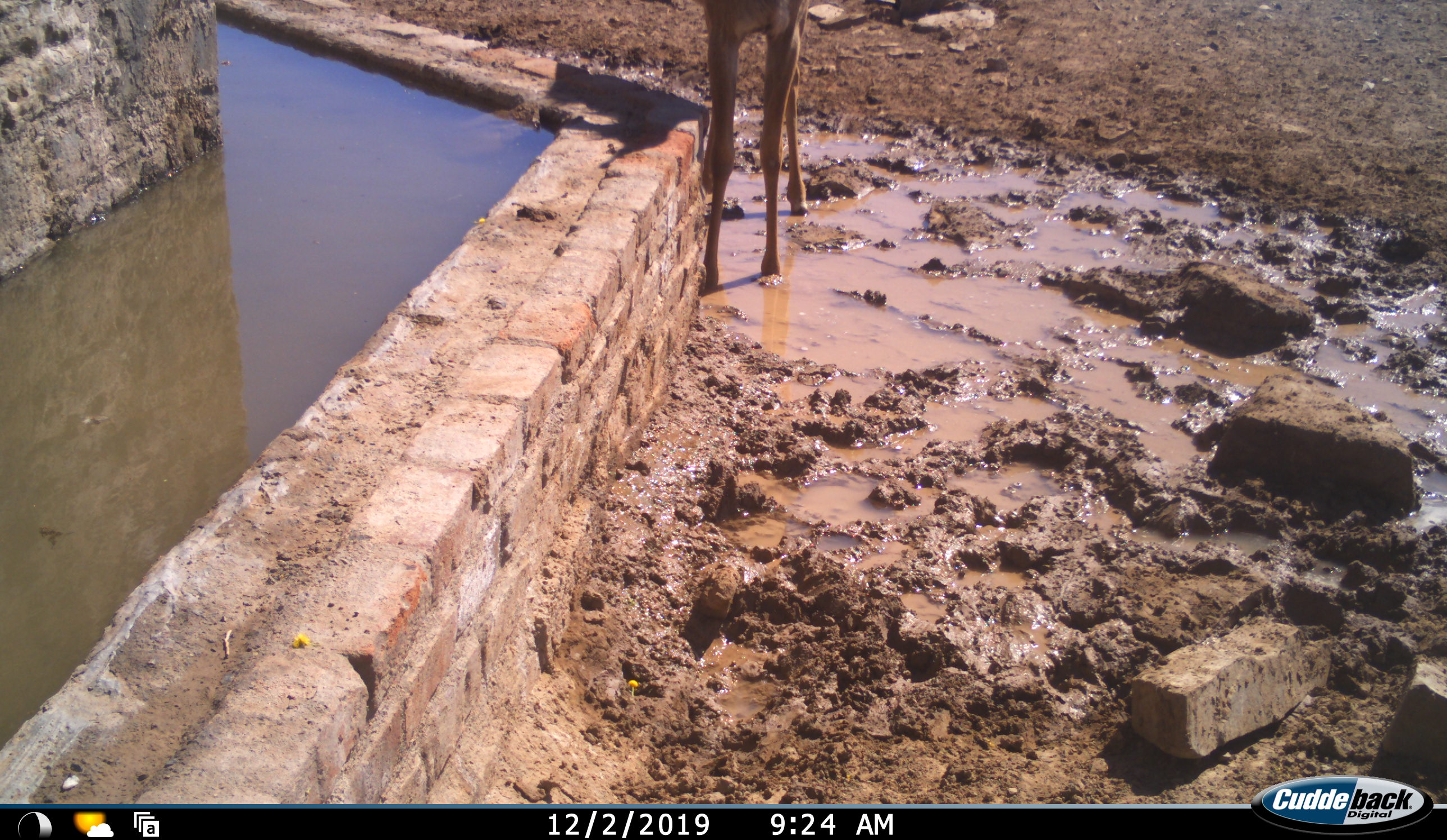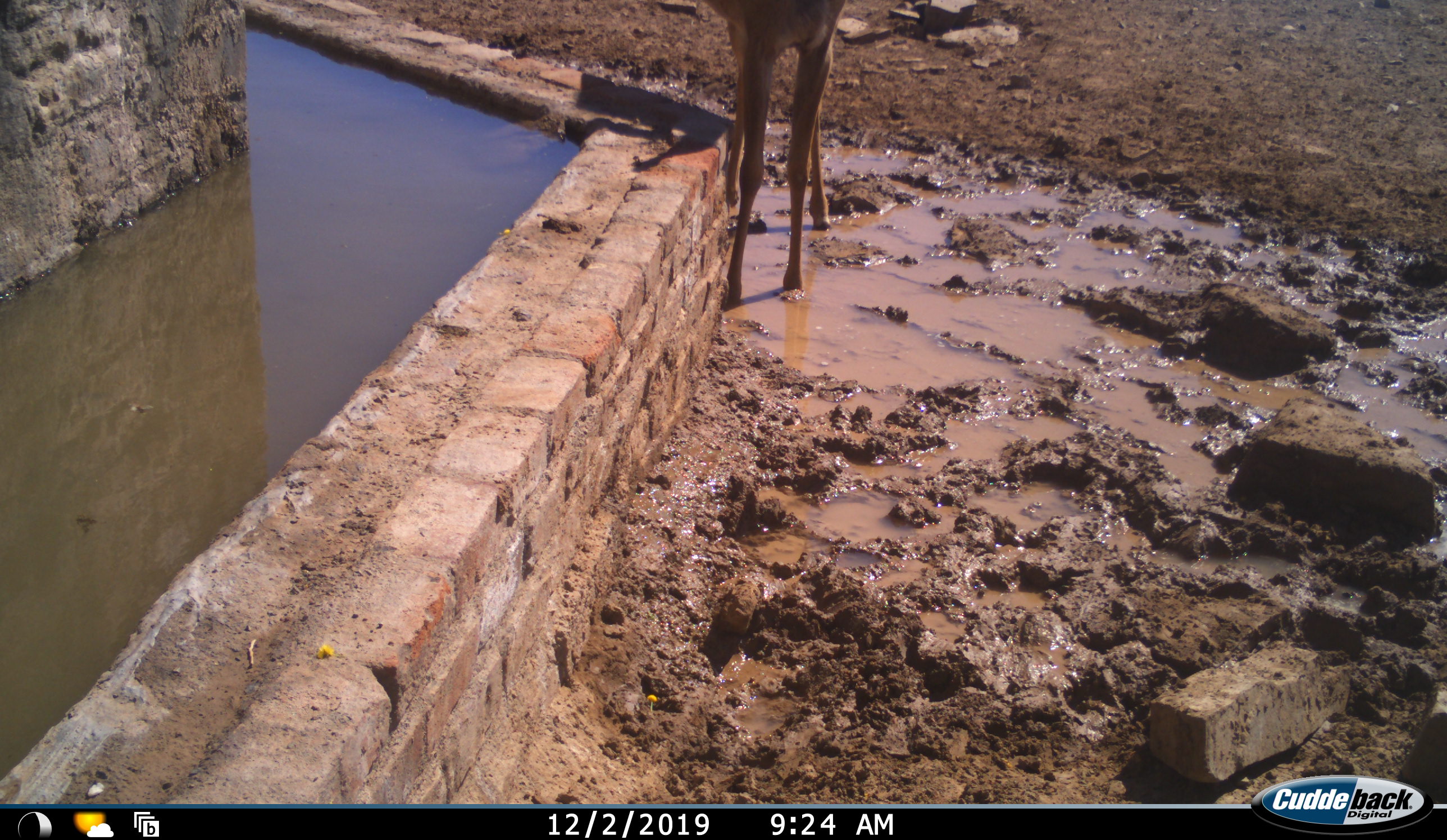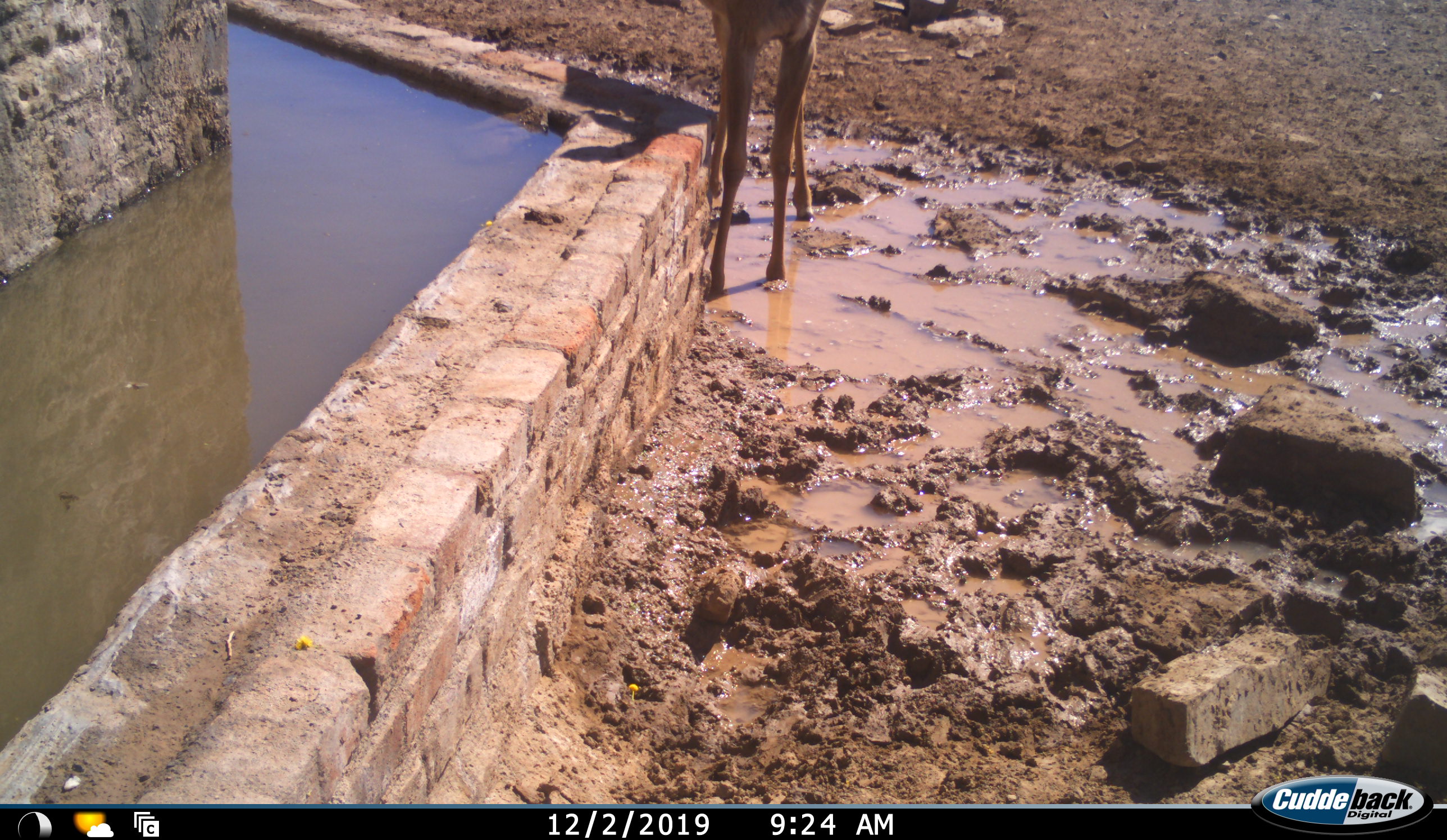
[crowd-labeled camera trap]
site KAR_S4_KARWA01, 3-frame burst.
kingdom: Animalia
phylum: Chordata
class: Mammalia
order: Artiodactyla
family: Bovidae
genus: Sylvicapra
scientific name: Sylvicapra grimmia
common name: common duiker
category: duikercommongrey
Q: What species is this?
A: Duikercommongrey (common duiker) (Sylvicapra grimmia).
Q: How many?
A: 1.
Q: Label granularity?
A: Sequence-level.